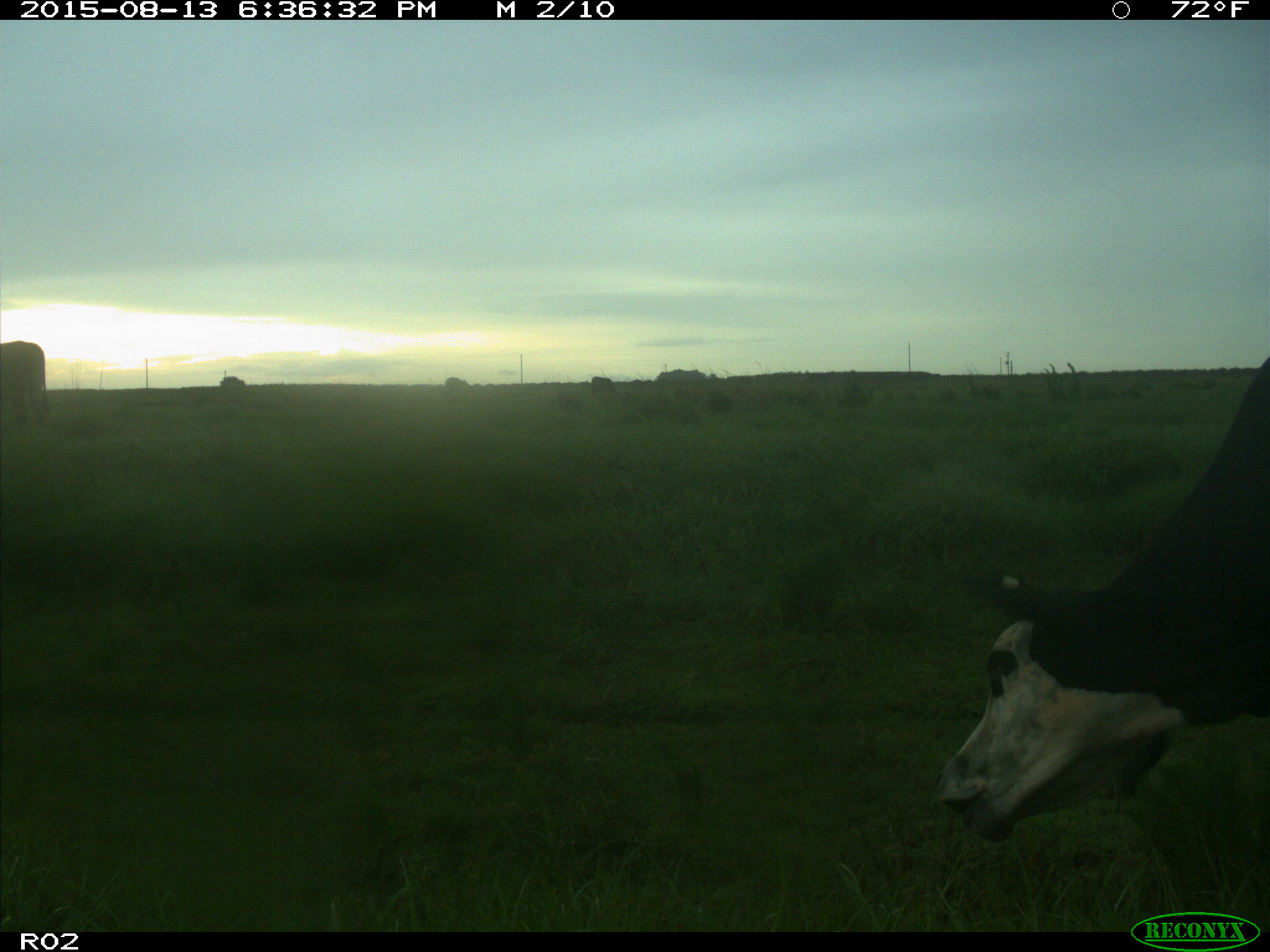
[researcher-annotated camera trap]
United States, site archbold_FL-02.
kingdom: Animalia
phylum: Chordata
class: Mammalia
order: Artiodactyla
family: Bovidae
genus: Bos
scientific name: Bos taurus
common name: domestic cow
Bos taurus (domestic cow).